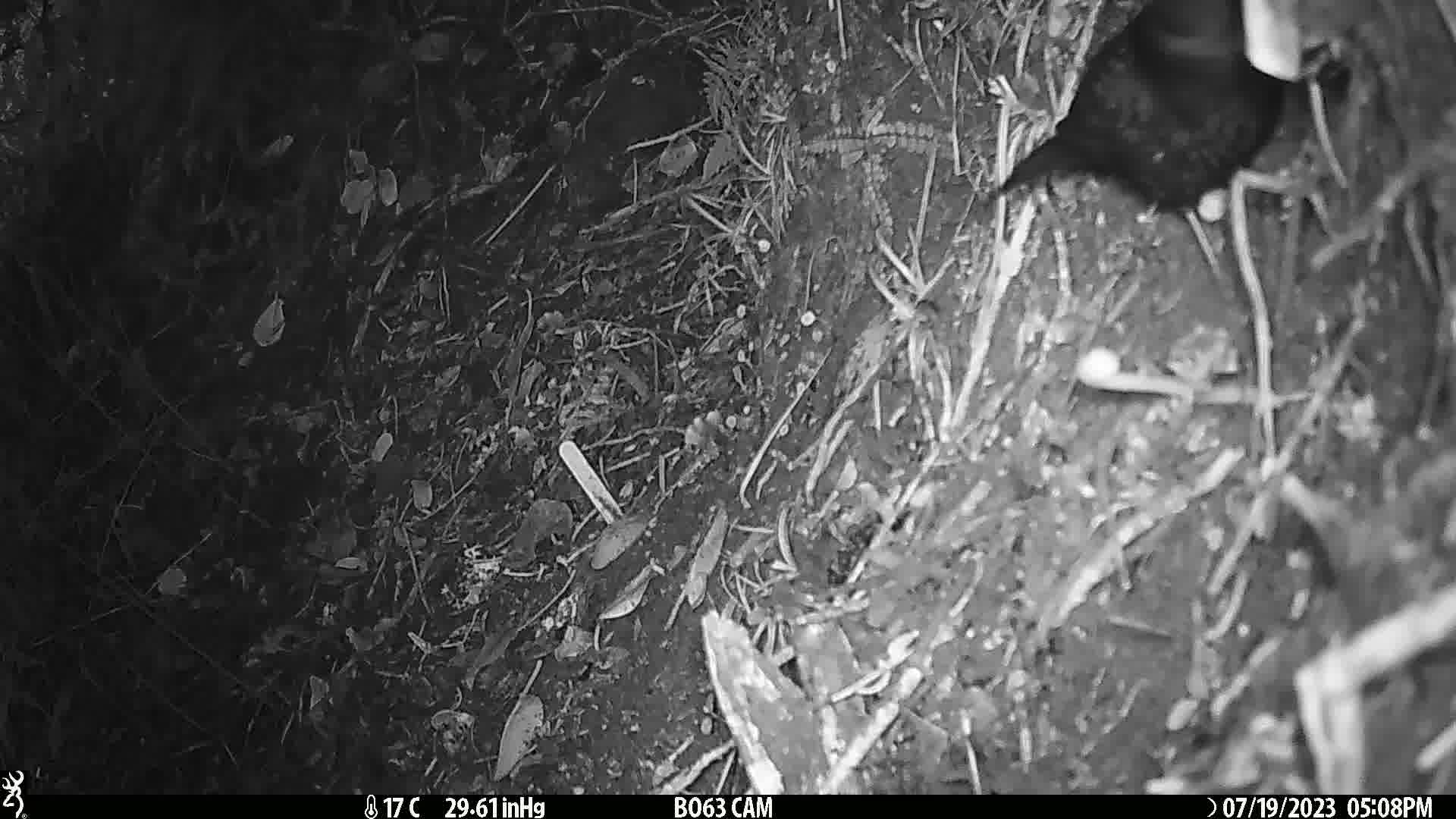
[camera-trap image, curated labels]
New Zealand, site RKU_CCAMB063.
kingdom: Animalia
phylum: Chordata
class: Aves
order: Passeriformes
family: Turdidae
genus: Turdus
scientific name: Turdus merula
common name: eurasian blackbird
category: blackbird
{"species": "blackbird (eurasian blackbird) (Turdus merula)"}